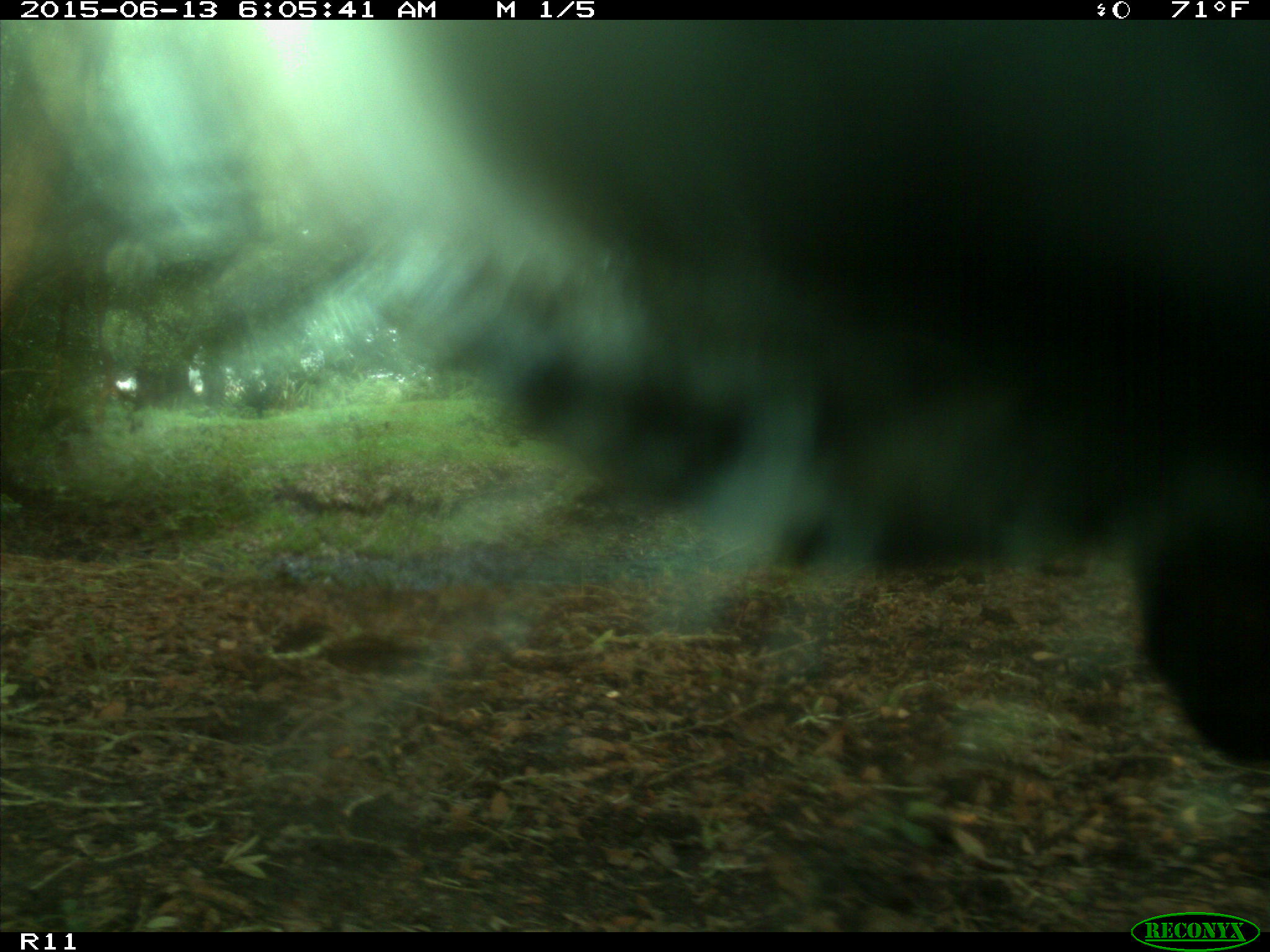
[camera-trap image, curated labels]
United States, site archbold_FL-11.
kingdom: Animalia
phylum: Chordata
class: Mammalia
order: Artiodactyla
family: Bovidae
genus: Bos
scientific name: Bos taurus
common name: domestic cow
Bos taurus (domestic cow).